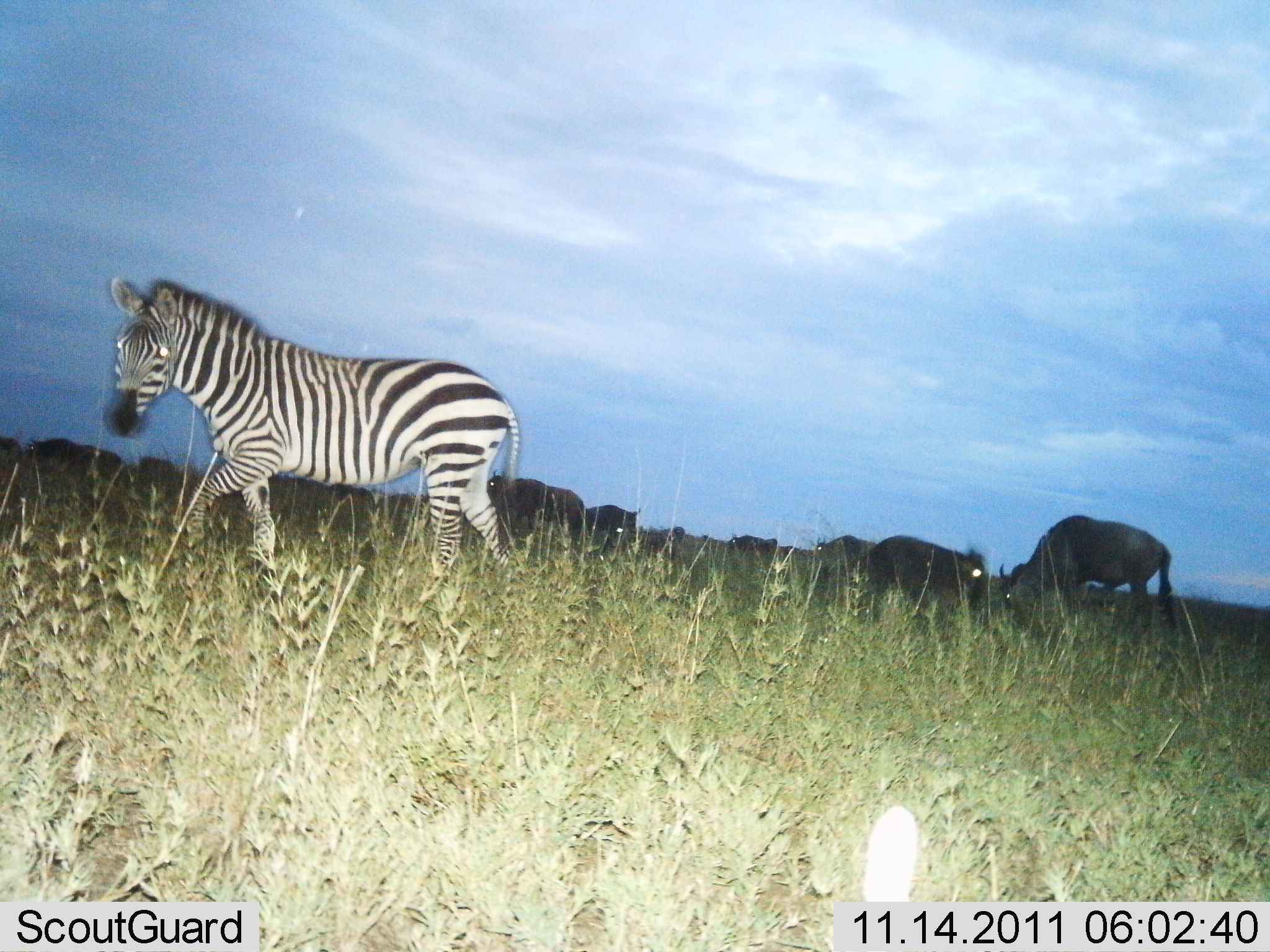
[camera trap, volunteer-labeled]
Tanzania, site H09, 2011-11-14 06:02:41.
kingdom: Animalia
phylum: Chordata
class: Mammalia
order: Artiodactyla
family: Bovidae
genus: Connochaetes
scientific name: Connochaetes taurinus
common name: blue wildebeest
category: wildebeest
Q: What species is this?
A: Wildebeest (blue wildebeest) (Connochaetes taurinus).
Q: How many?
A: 11-50.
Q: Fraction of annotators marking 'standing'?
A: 33%.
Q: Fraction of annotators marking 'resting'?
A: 8%.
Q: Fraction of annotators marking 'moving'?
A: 0%.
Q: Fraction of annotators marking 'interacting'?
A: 0%.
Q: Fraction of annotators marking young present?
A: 0%.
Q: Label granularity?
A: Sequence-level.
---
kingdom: Animalia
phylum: Chordata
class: Mammalia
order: Perissodactyla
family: Equidae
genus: Equus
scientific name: Equus quagga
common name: plains zebra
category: zebra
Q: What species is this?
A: Zebra (plains zebra) (Equus quagga).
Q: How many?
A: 1.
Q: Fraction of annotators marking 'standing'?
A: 7%.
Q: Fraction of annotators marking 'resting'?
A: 0%.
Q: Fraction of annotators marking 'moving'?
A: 93%.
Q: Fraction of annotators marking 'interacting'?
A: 0%.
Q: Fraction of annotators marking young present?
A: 0%.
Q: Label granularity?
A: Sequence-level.